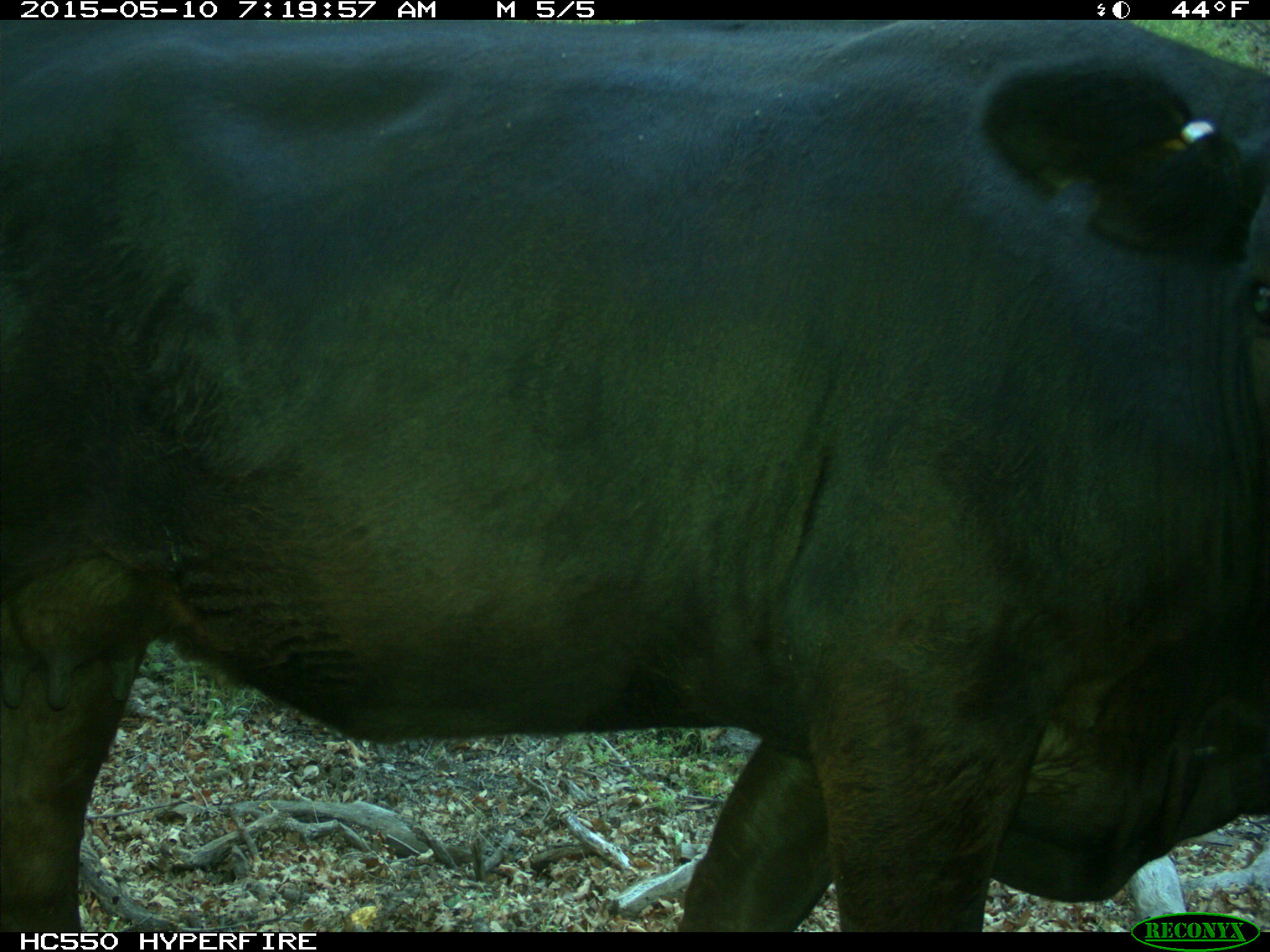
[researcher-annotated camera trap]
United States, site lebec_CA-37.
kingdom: Animalia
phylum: Chordata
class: Mammalia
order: Artiodactyla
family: Bovidae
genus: Bos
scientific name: Bos taurus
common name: domestic cow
Bos taurus (domestic cow).